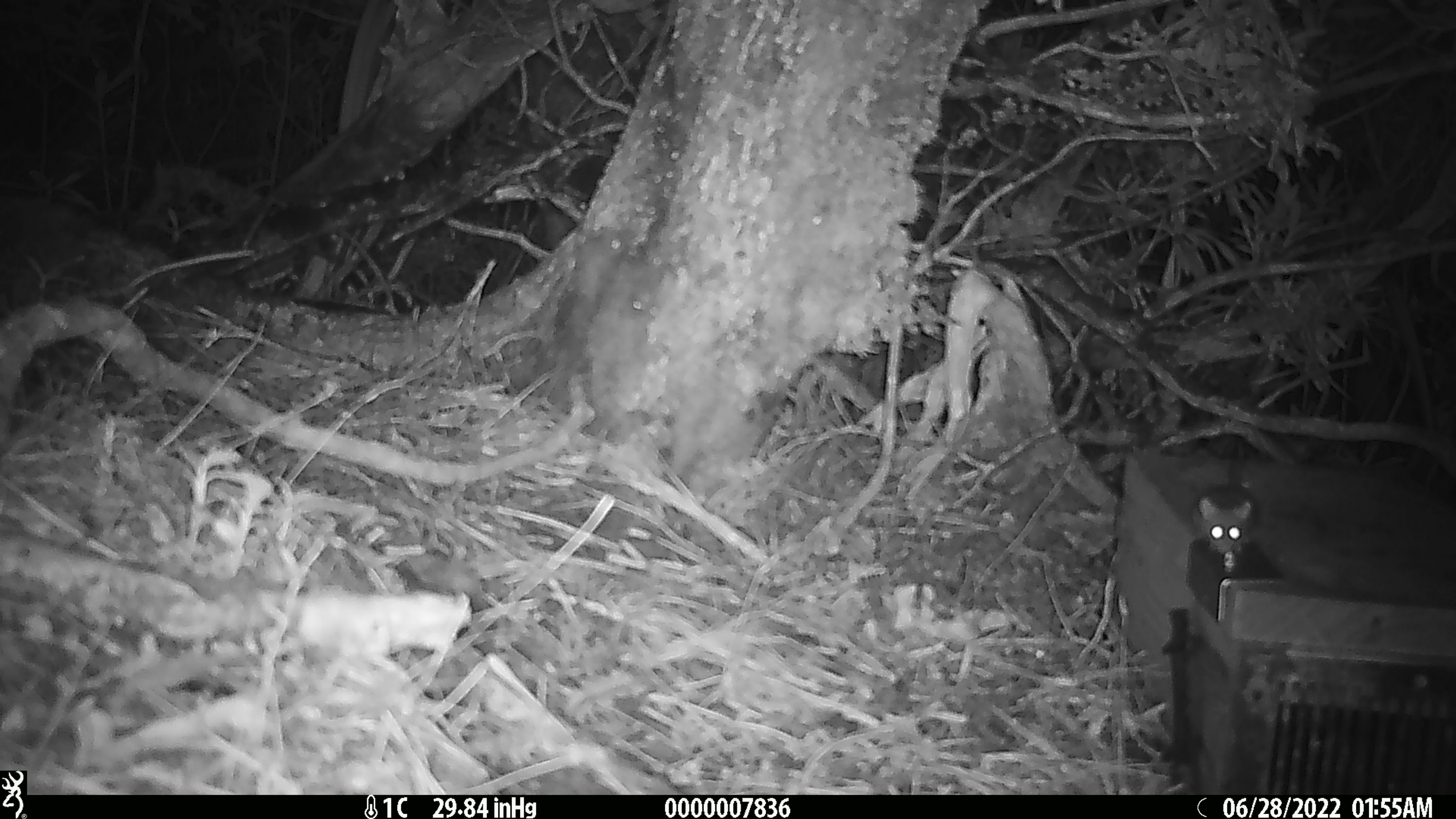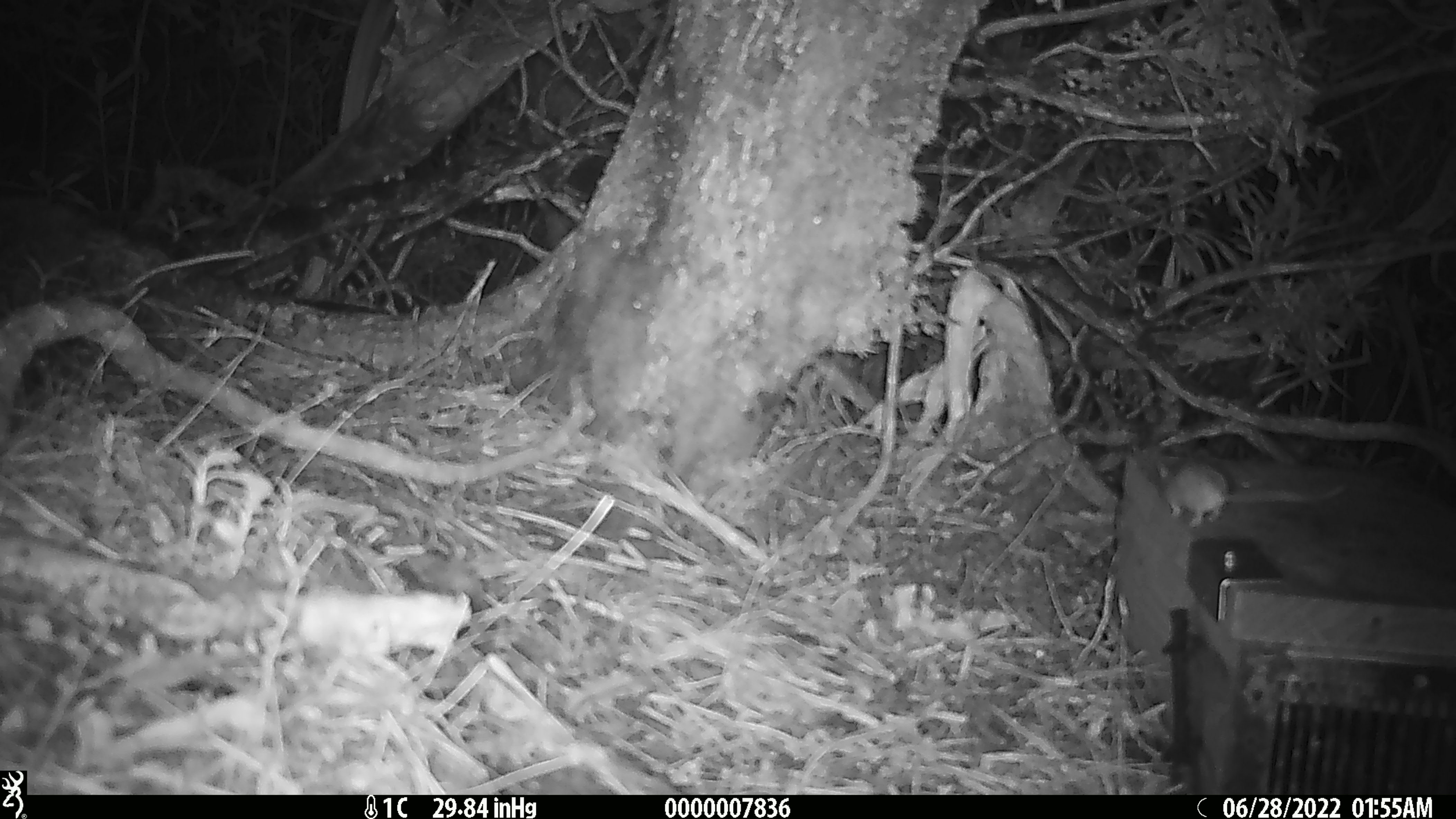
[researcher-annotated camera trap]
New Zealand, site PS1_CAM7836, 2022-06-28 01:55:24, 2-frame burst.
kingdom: Animalia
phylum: Chordata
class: Mammalia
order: Rodentia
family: Muridae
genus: Mus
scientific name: Mus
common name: mouse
Mouse (Mus).